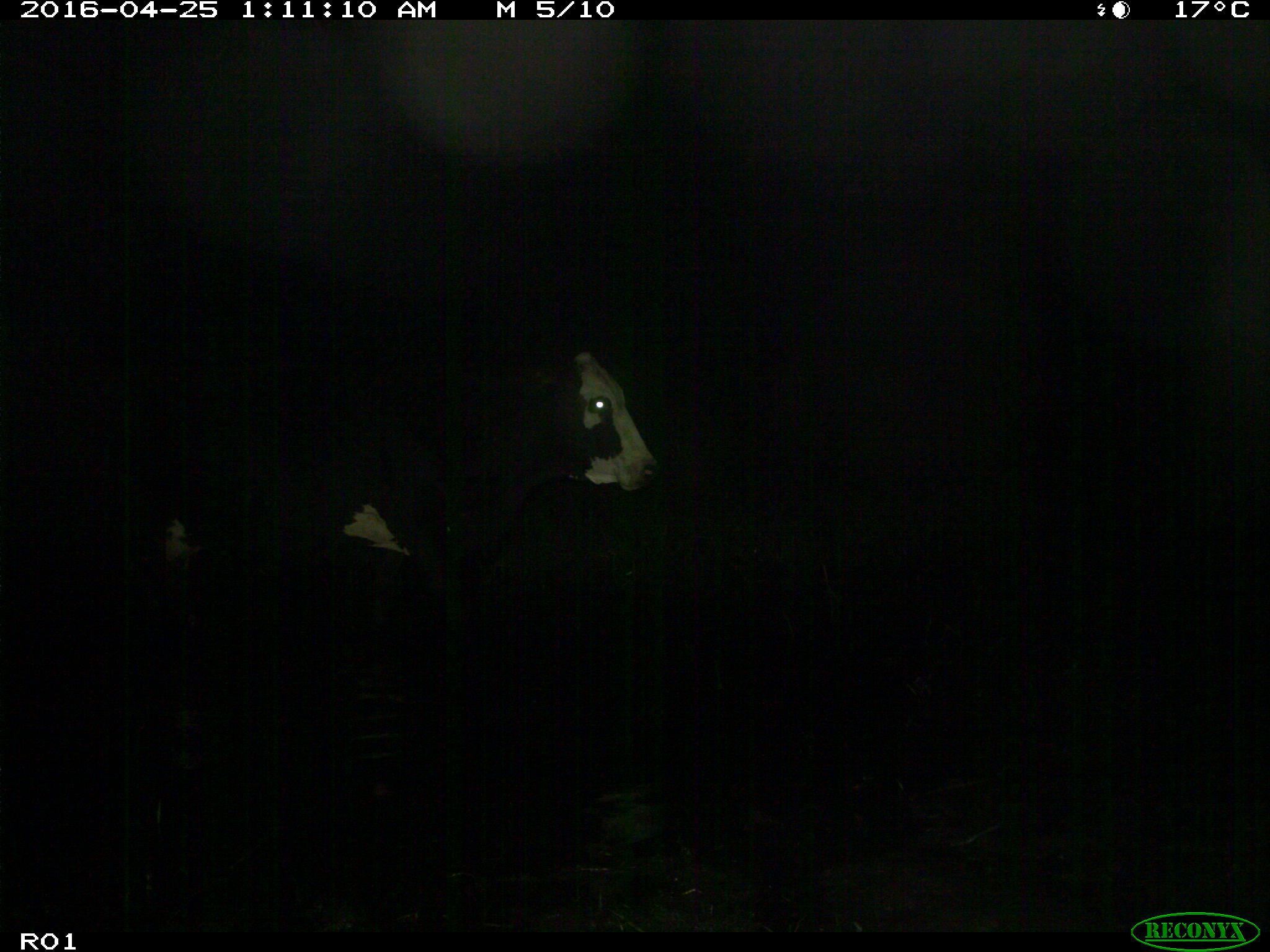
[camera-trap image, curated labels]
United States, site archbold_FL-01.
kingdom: Animalia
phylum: Chordata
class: Mammalia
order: Artiodactyla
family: Bovidae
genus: Bos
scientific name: Bos taurus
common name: domestic cow